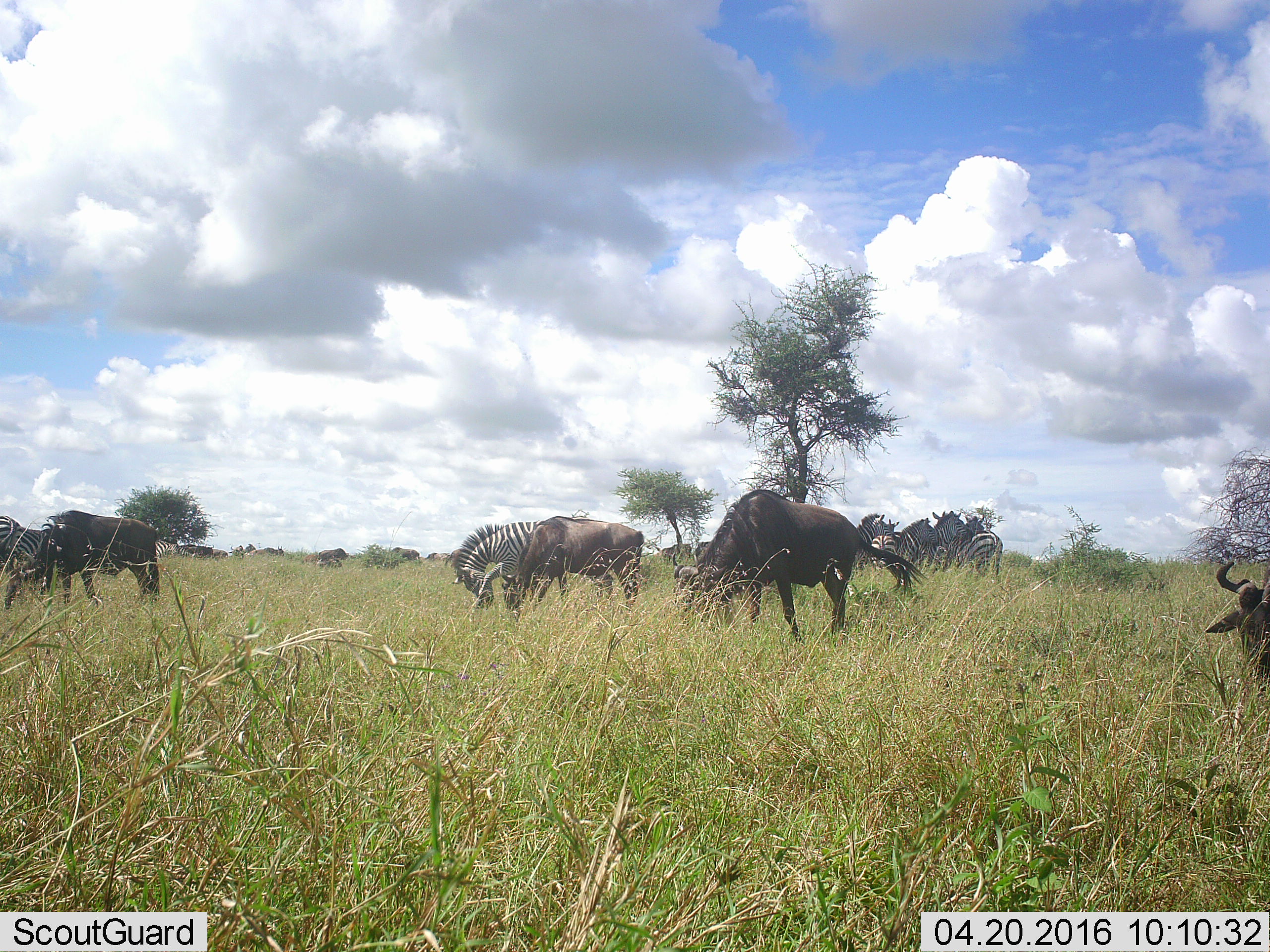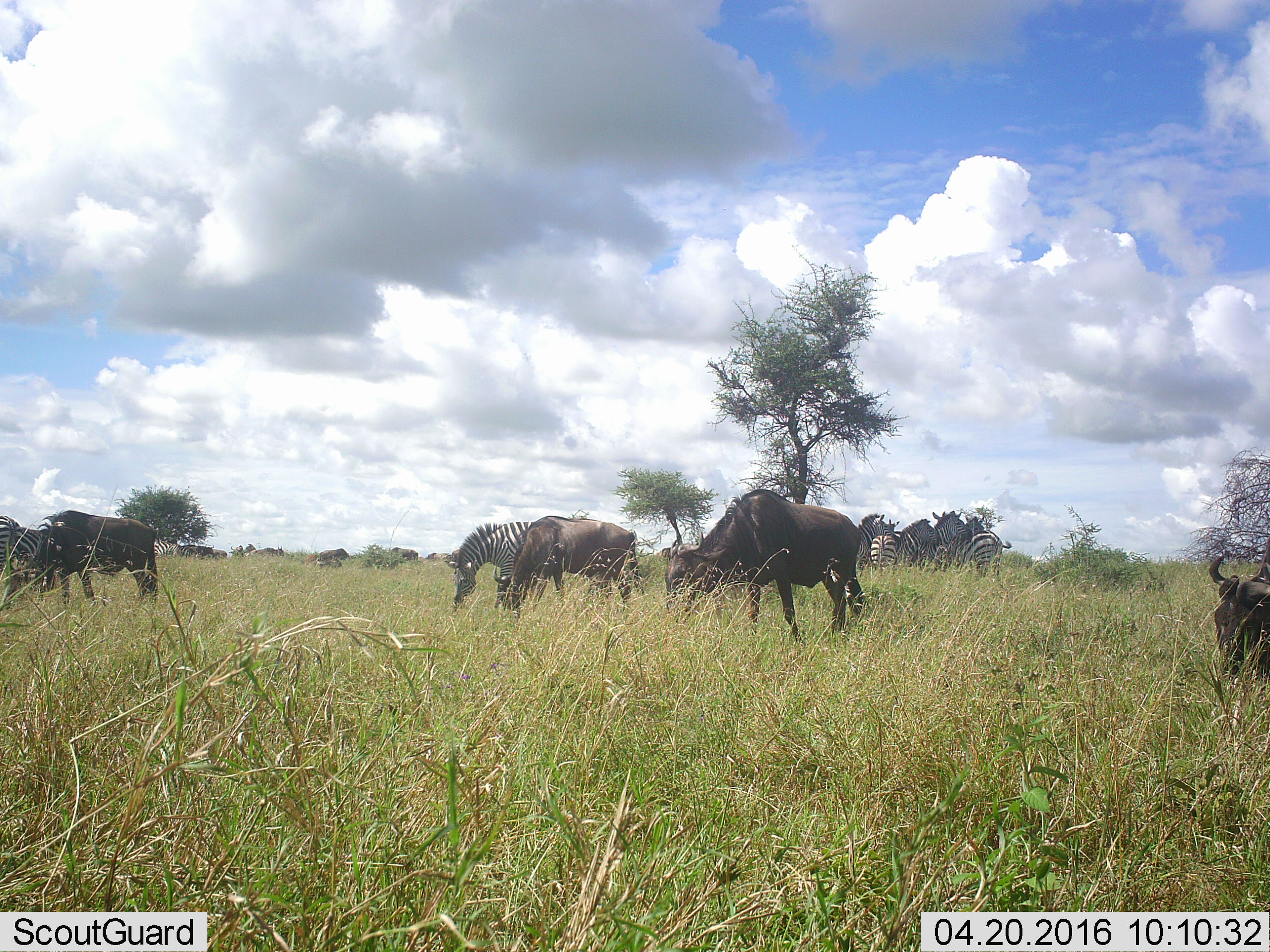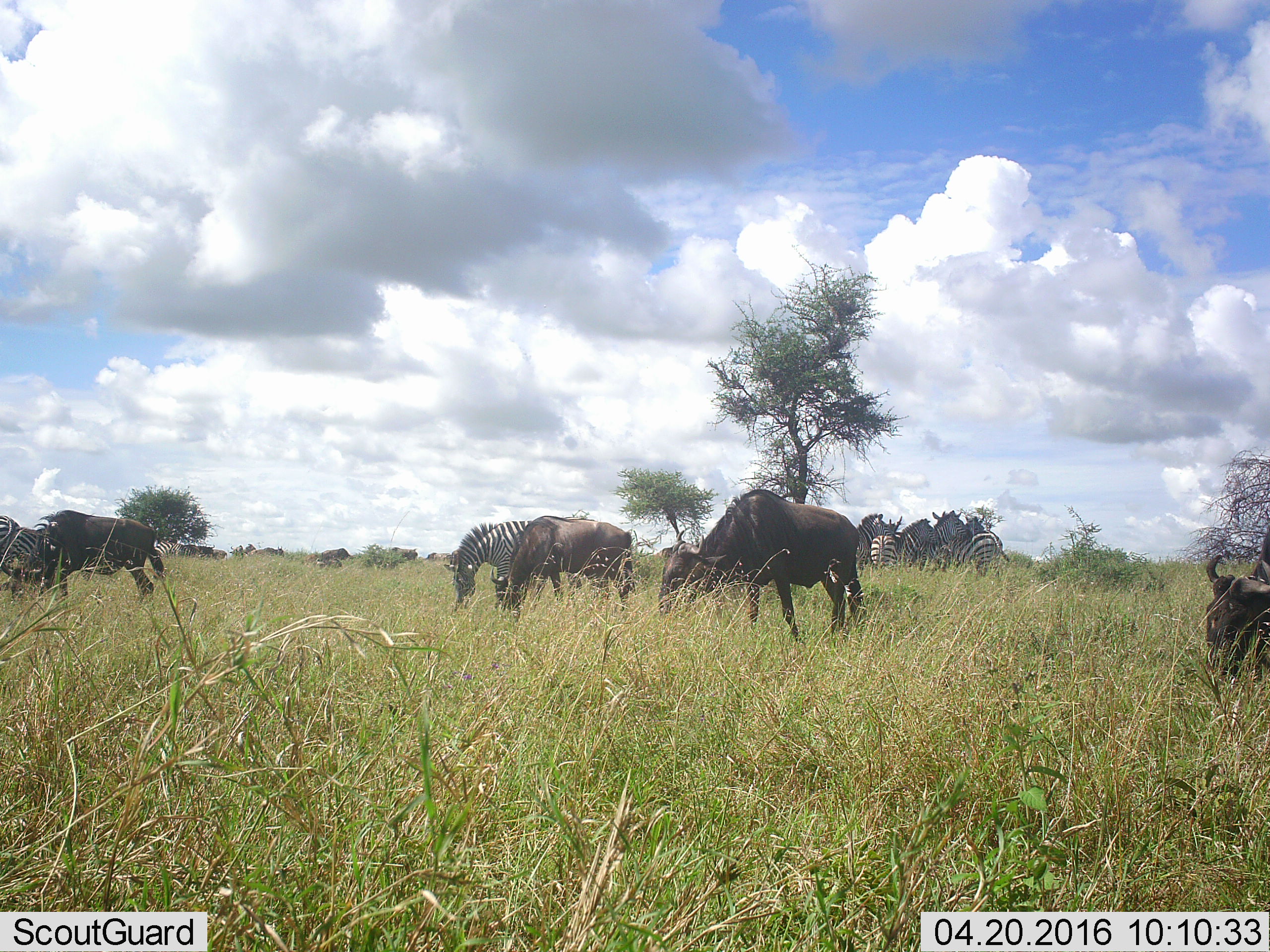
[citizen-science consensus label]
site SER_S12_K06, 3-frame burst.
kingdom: Animalia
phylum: Chordata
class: Mammalia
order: Artiodactyla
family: Bovidae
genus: Connochaetes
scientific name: Connochaetes taurinus taurinus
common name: blue wildebeest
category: wildebeestblue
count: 4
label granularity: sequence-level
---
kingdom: Animalia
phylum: Chordata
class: Mammalia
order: Perissodactyla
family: Equidae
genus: Equus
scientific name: Equus quagga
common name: plains zebra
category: zebraplains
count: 8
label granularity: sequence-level